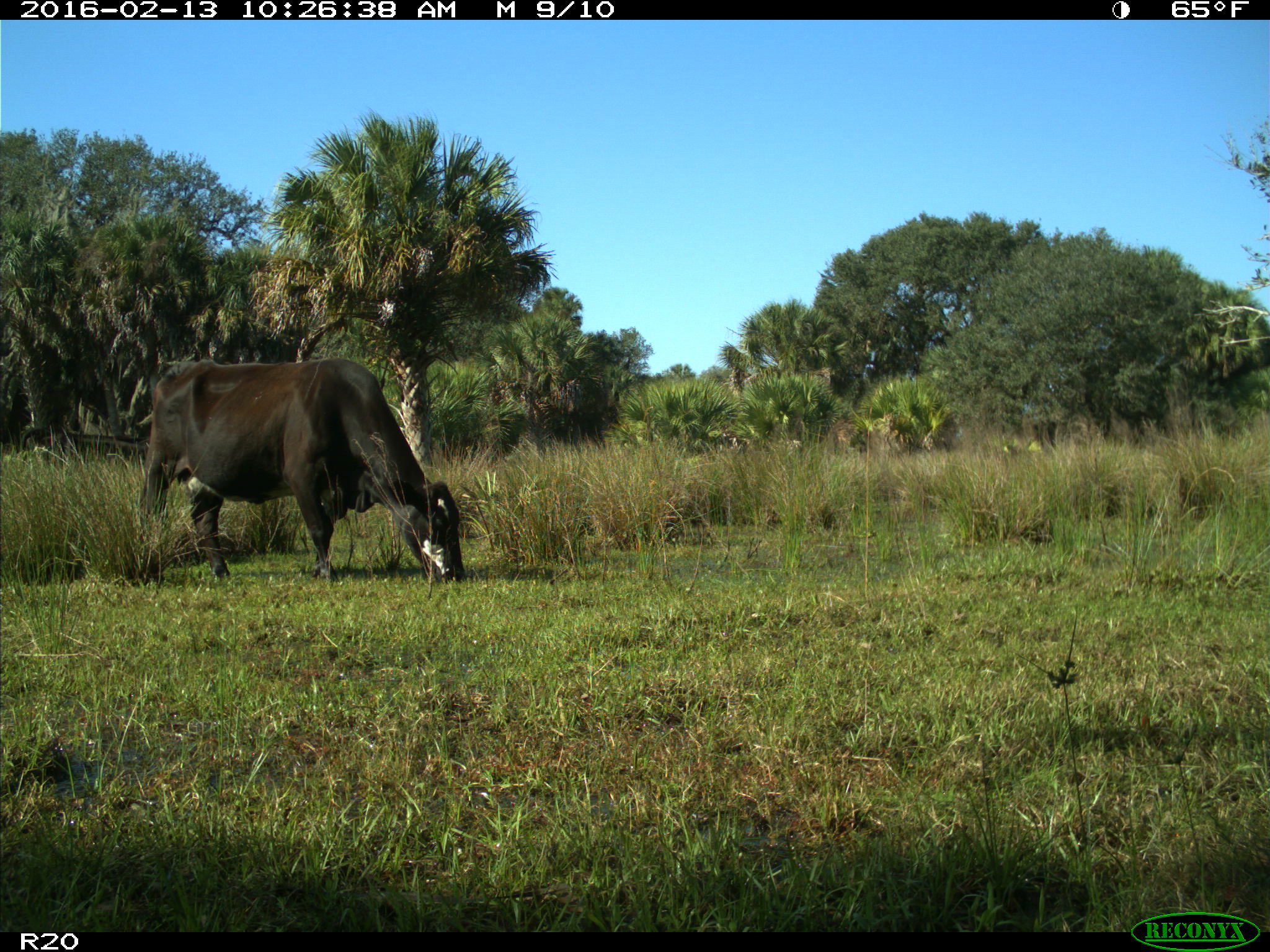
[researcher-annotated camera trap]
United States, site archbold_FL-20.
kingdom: Animalia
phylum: Chordata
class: Mammalia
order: Artiodactyla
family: Bovidae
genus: Bos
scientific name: Bos taurus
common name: domestic cow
Bos taurus (domestic cow).